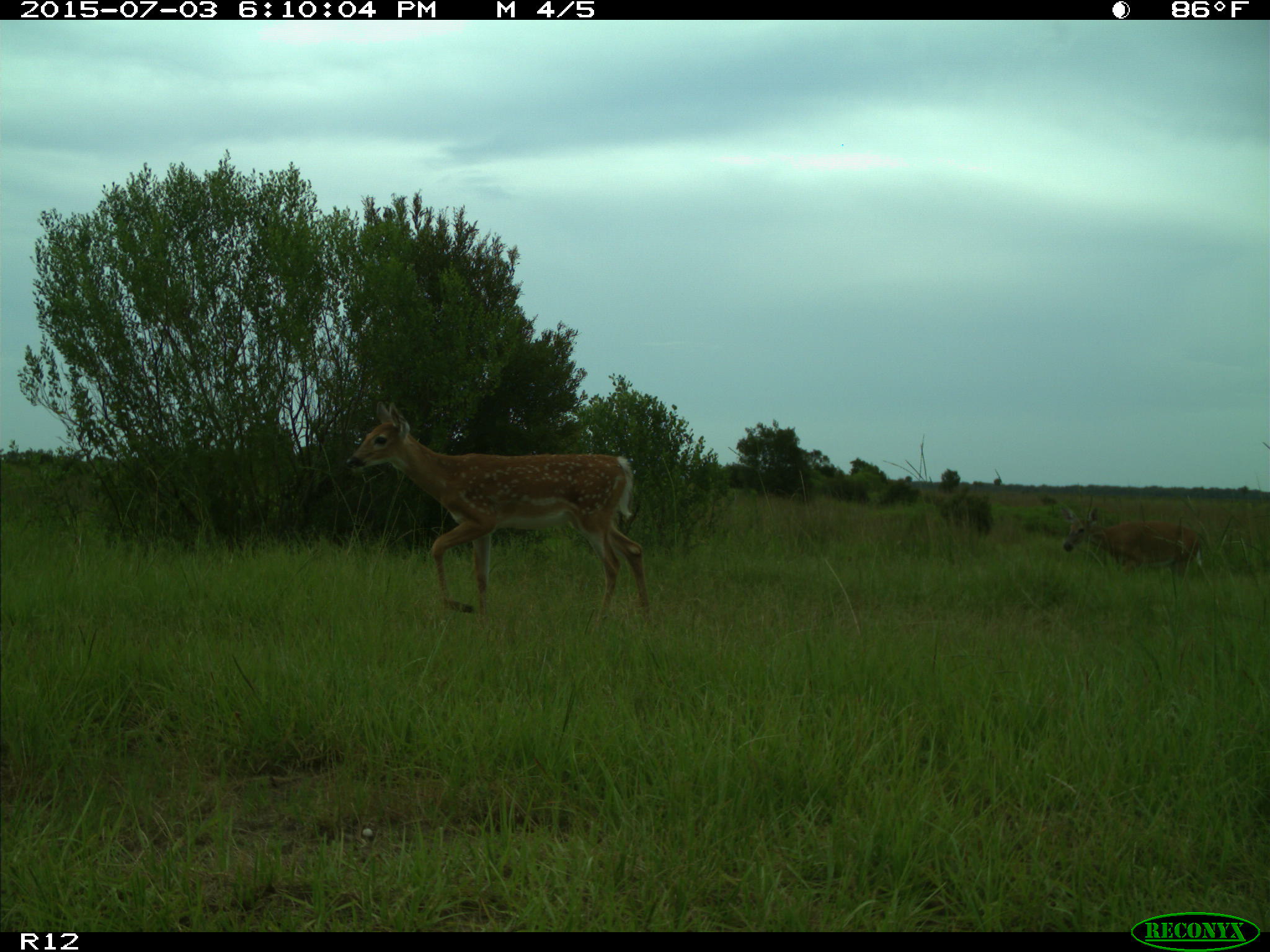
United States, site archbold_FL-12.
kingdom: Animalia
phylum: Chordata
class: Mammalia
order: Artiodactyla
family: Cervidae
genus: Odocoileus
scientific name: Odocoileus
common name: deer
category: unidentified deer